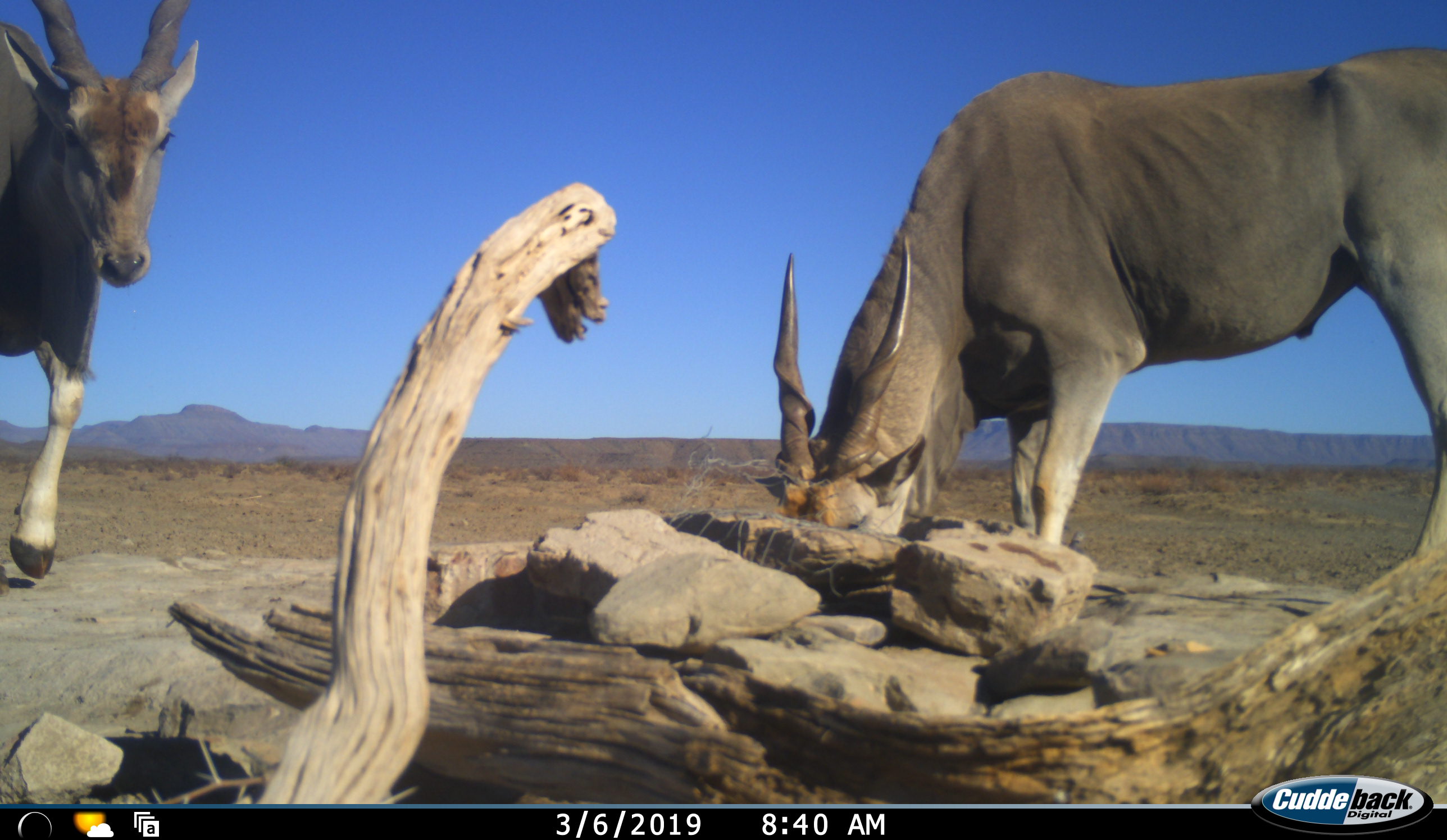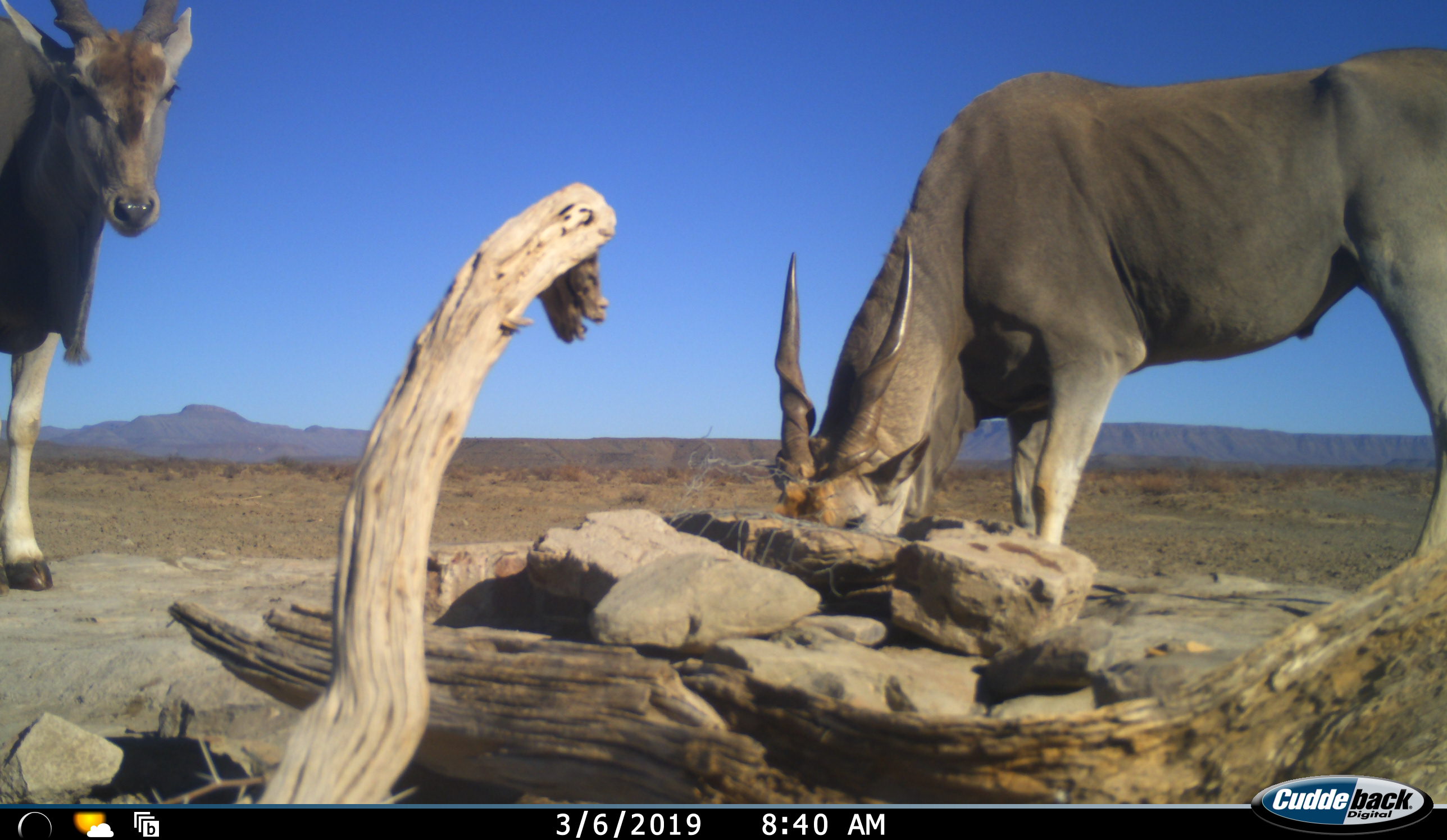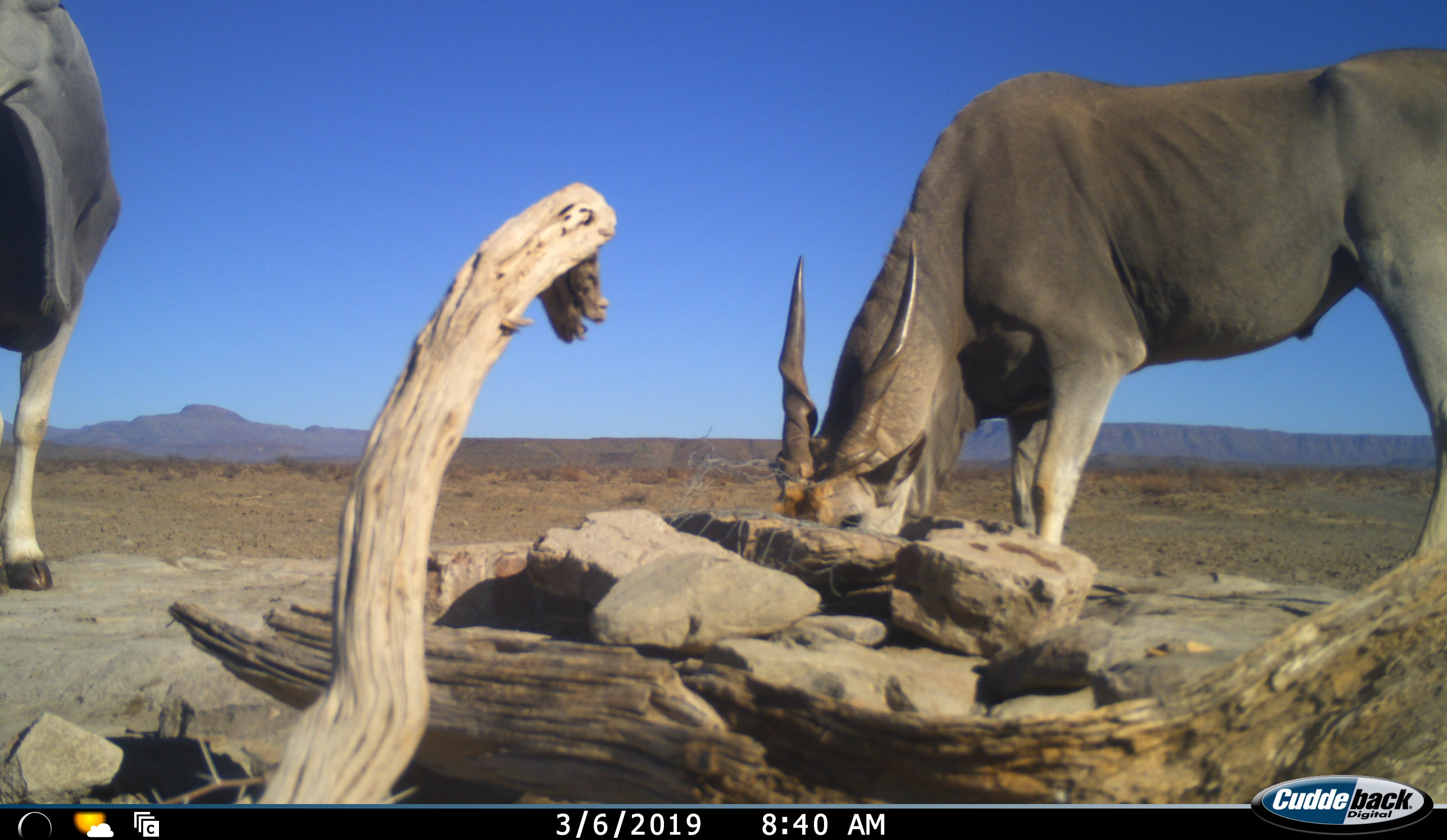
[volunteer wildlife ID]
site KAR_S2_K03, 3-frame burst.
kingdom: Animalia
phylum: Chordata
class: Mammalia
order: Artiodactyla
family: Bovidae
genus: Tragelaphus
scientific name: Tragelaphus oryx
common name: eland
Eland (Tragelaphus oryx), count 2. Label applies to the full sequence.